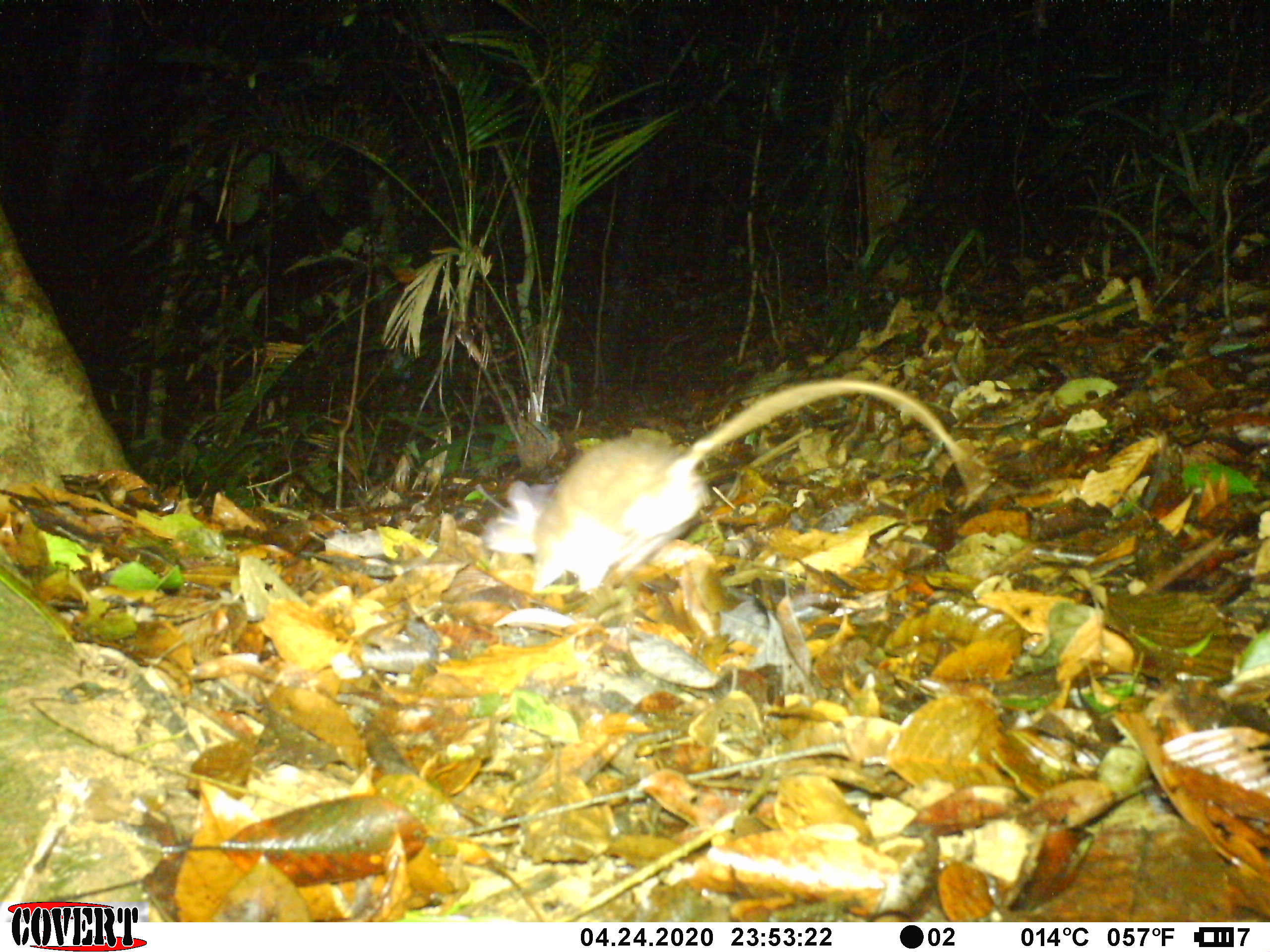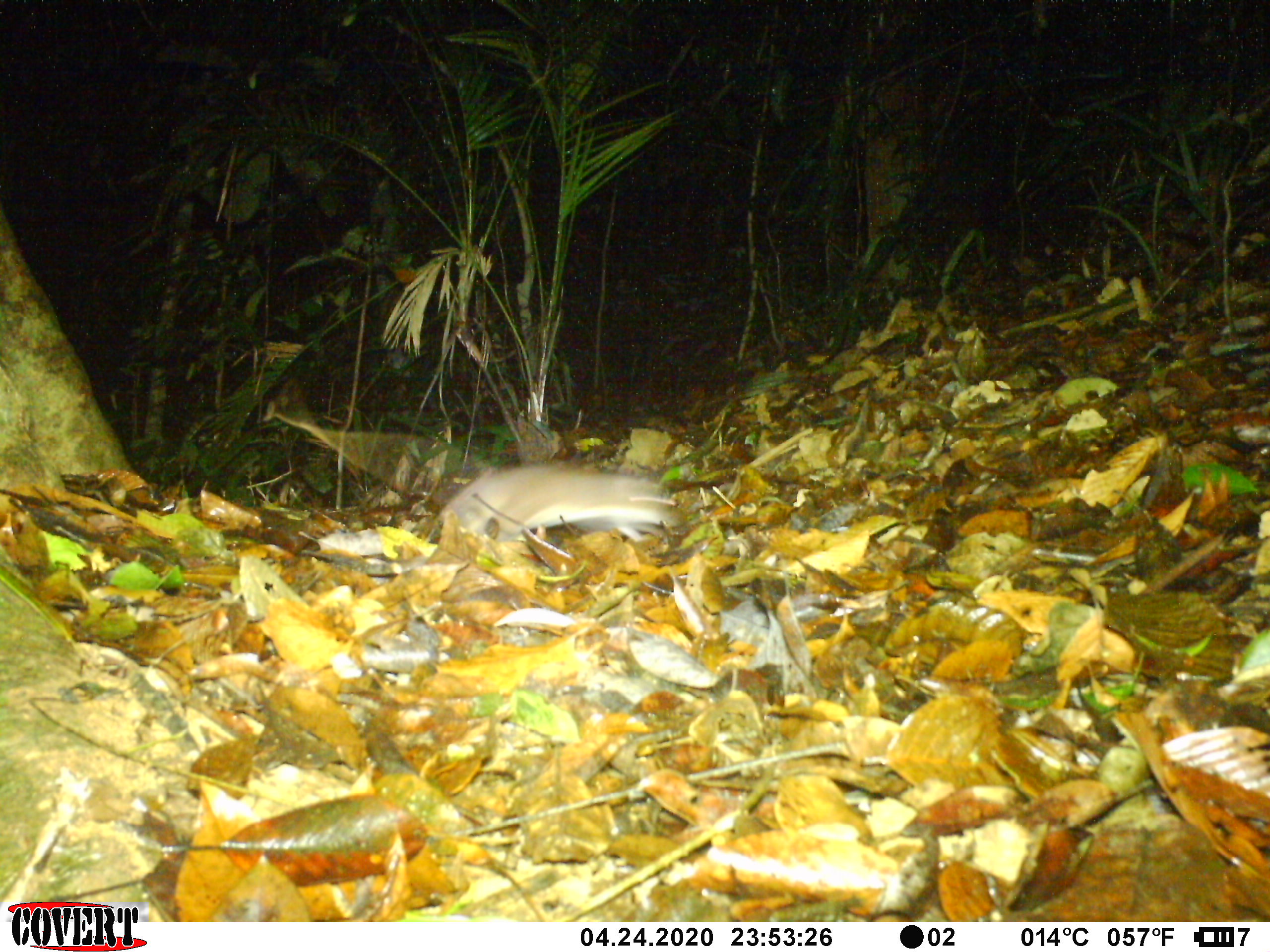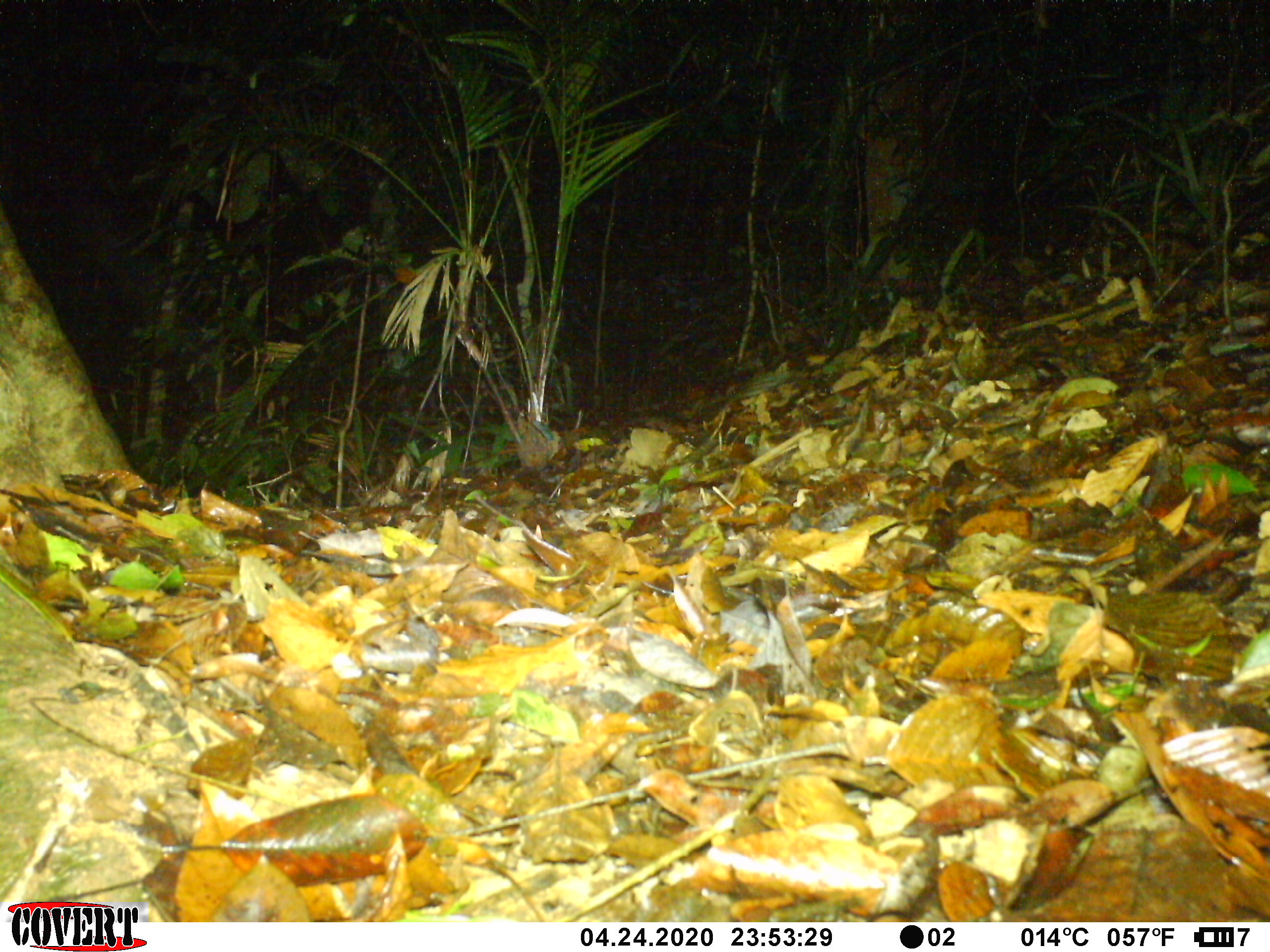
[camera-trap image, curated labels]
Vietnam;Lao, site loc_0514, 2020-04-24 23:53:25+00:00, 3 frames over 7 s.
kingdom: Animalia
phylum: Chordata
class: Mammalia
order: Rodentia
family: Muridae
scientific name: Muridae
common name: old-world mice and rats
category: unidentified murid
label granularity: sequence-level